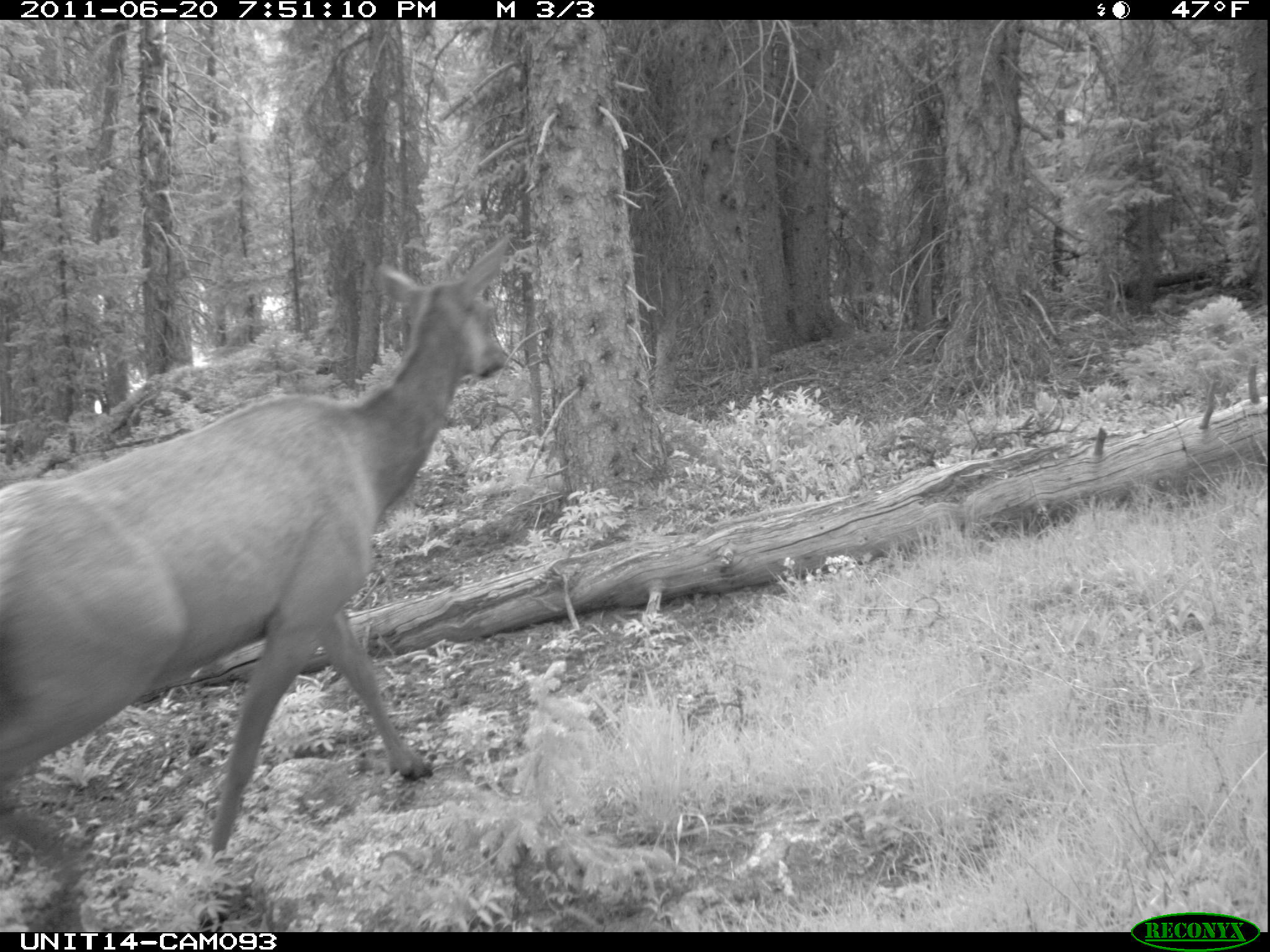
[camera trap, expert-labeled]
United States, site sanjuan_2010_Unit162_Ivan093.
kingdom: Animalia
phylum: Chordata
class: Mammalia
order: Artiodactyla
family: Cervidae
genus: Cervus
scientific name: Cervus elaphus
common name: red deer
Cervus elaphus (red deer).